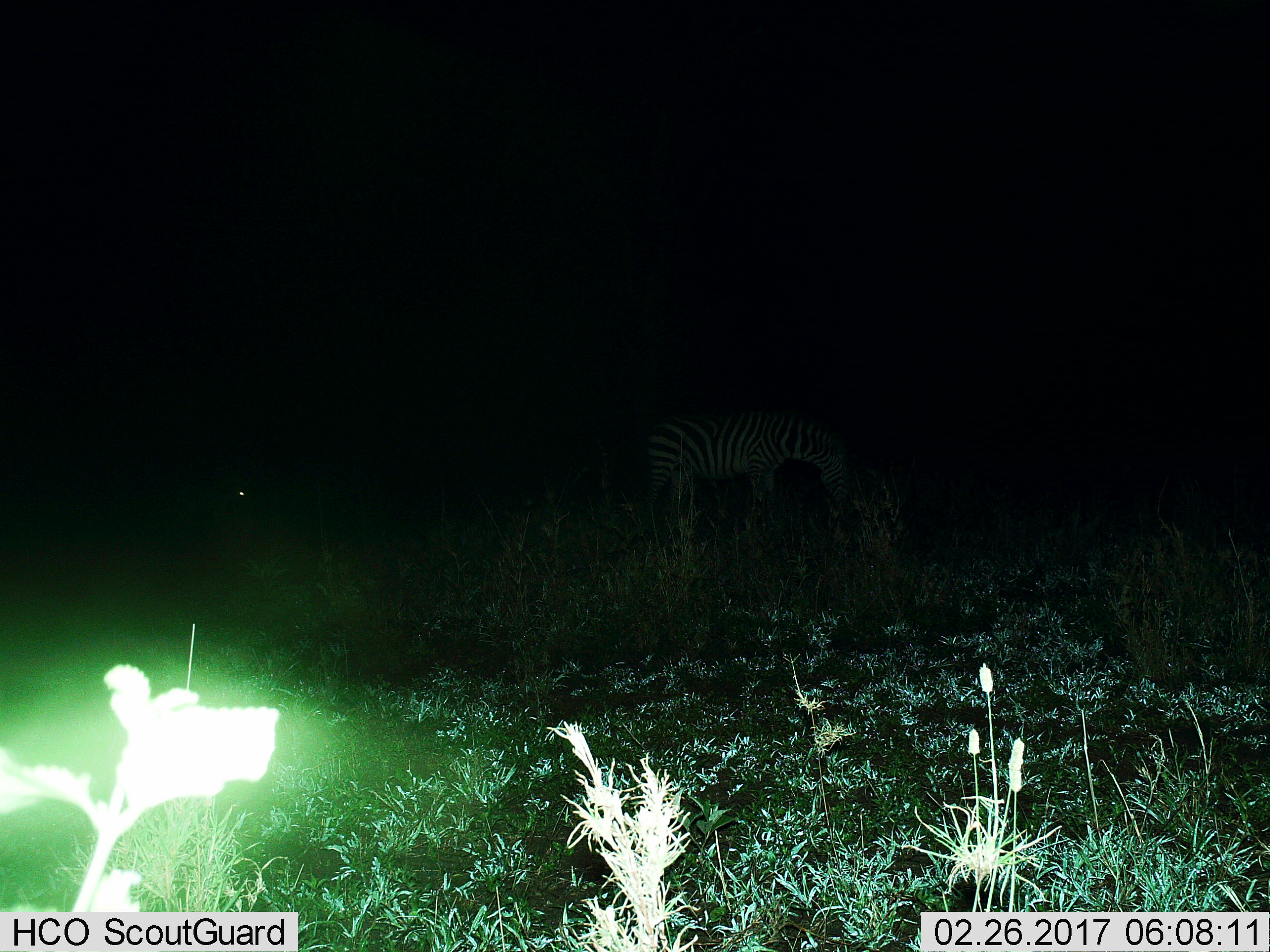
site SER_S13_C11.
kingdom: Animalia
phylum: Chordata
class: Mammalia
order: Perissodactyla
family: Equidae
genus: Equus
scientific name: Equus quagga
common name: plains zebra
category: zebraplains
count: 1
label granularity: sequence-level